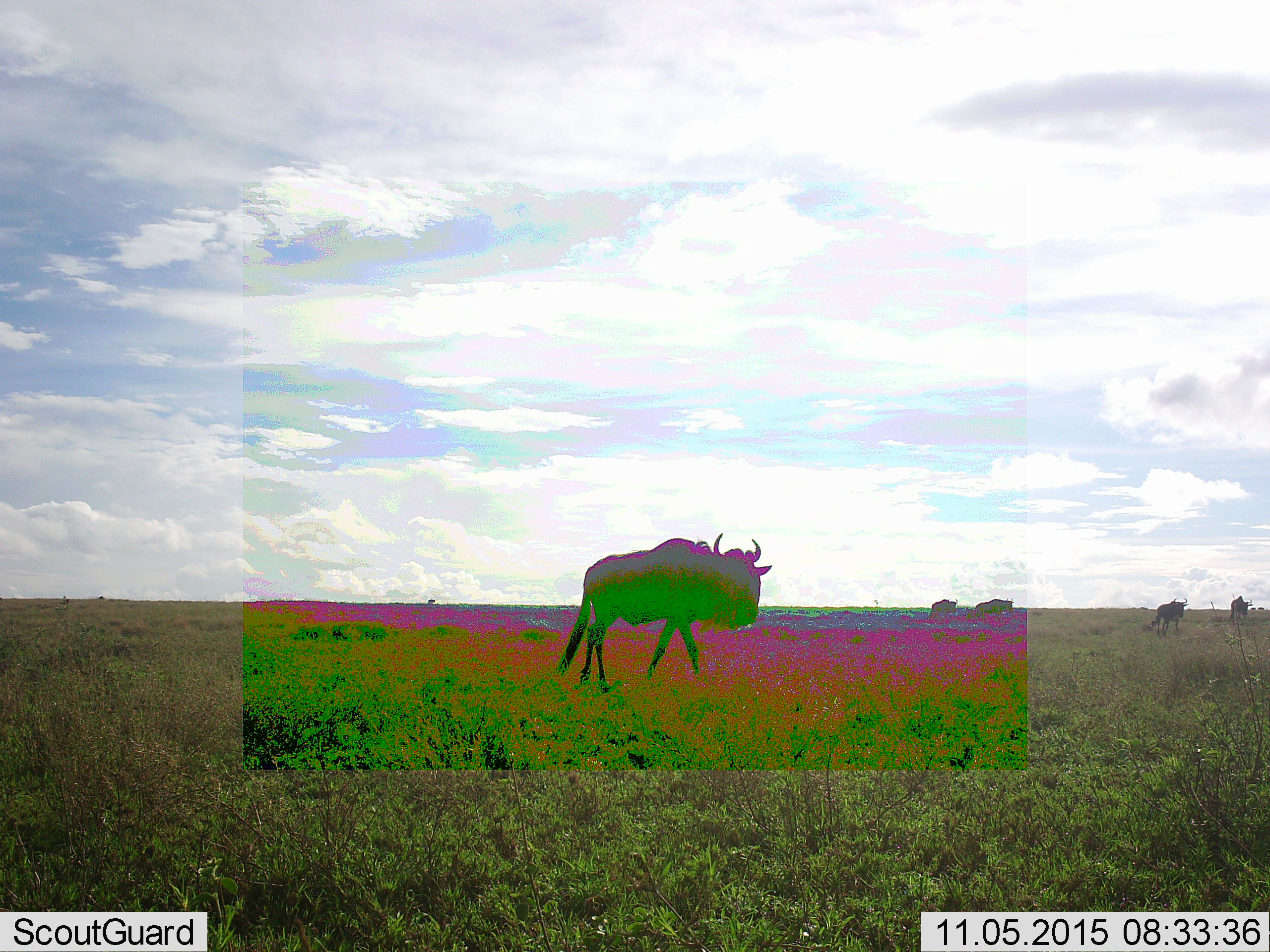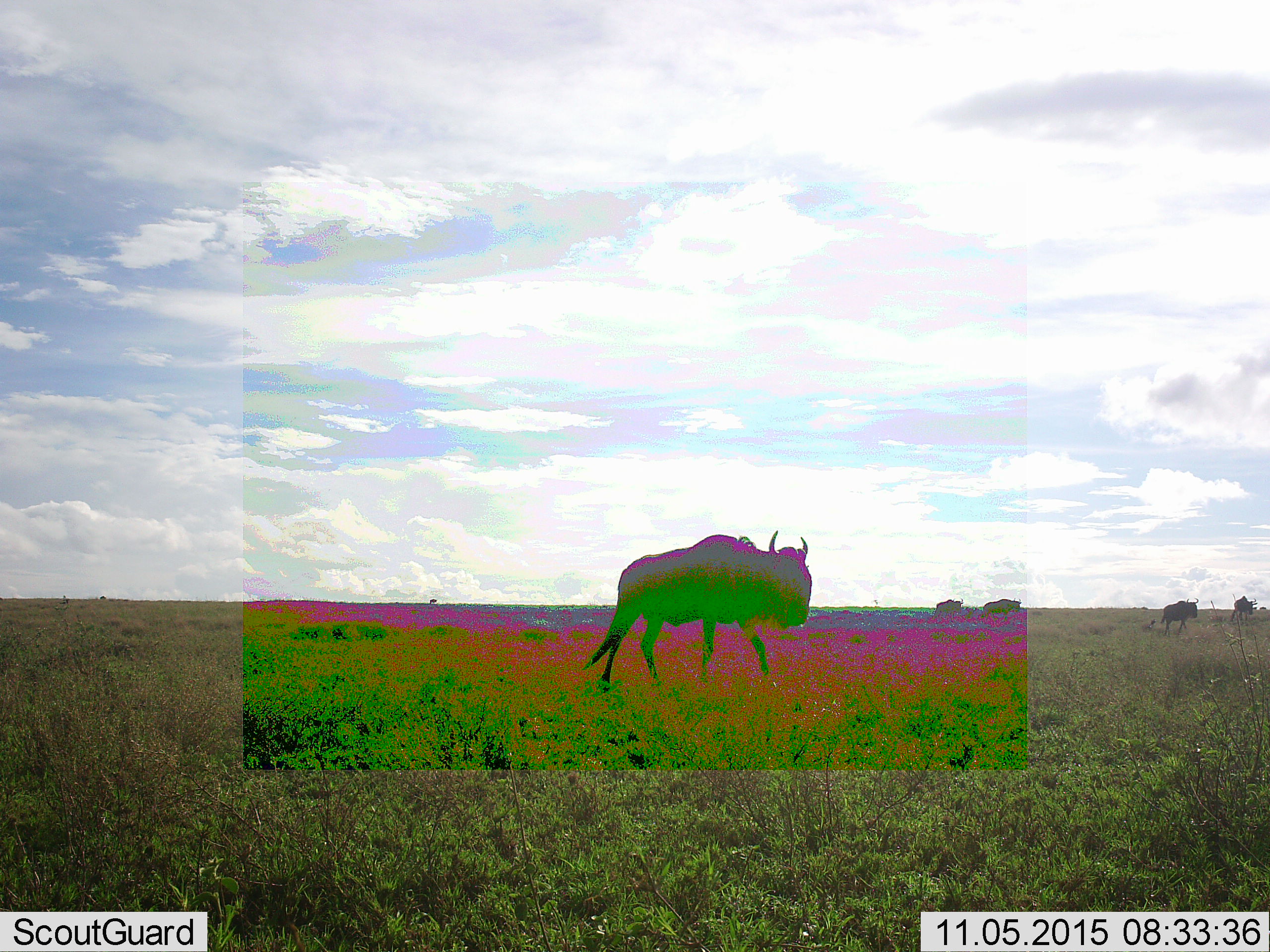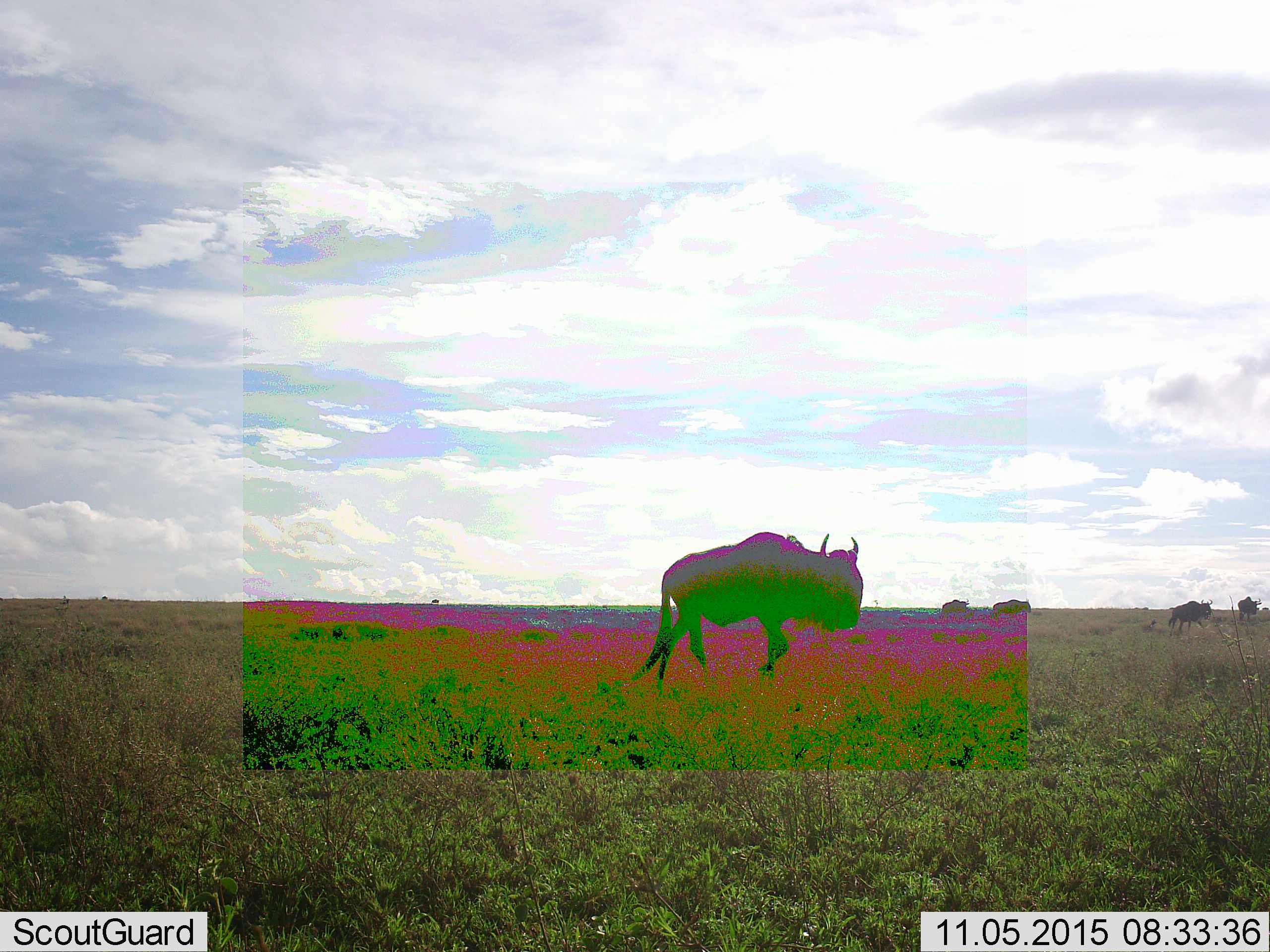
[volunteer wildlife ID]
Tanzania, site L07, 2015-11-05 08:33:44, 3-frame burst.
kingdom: Animalia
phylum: Chordata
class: Mammalia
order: Artiodactyla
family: Bovidae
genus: Connochaetes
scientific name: Connochaetes taurinus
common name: blue wildebeest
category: wildebeest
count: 5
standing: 14%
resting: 0%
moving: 86%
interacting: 0%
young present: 0%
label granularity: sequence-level